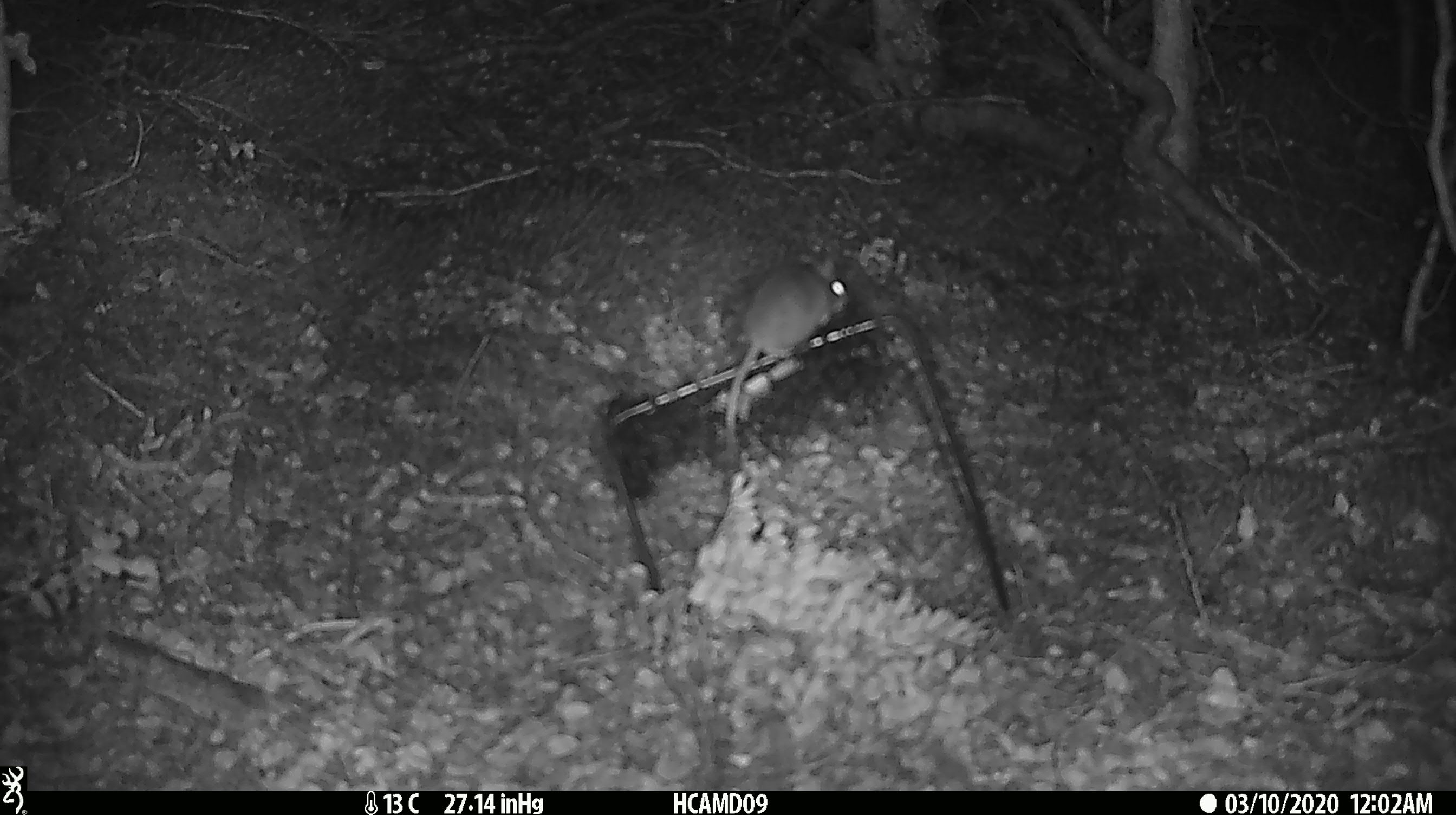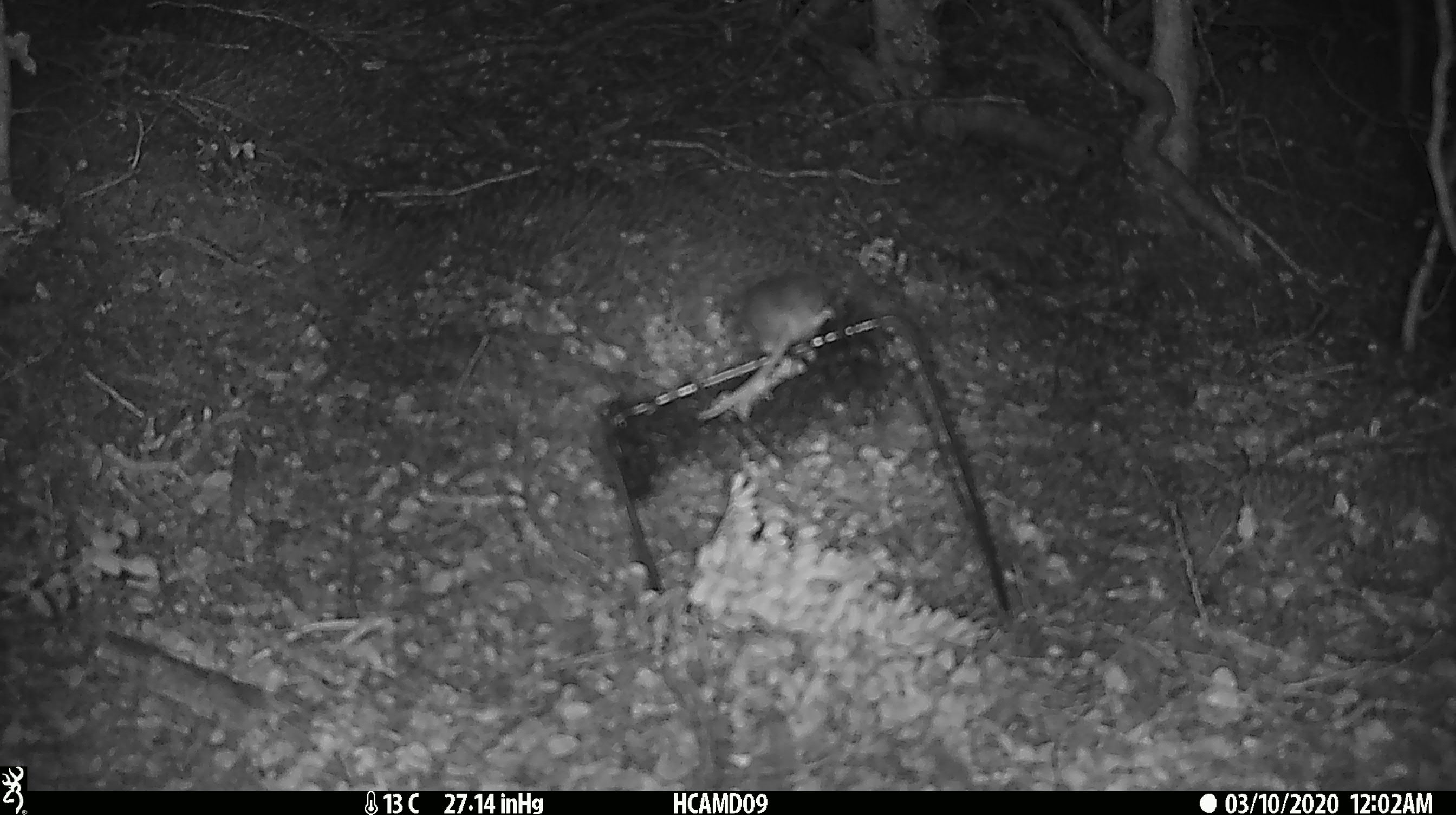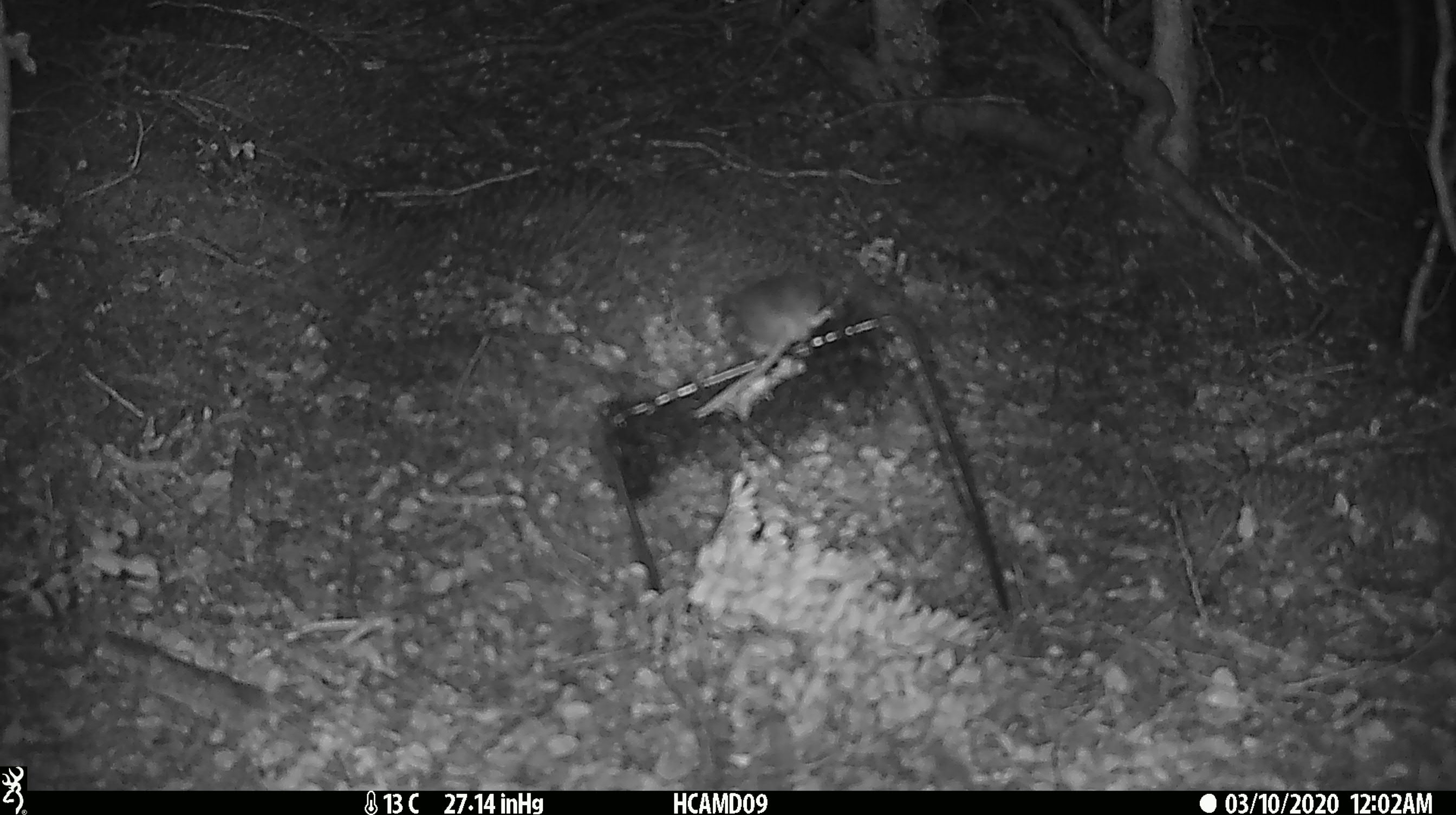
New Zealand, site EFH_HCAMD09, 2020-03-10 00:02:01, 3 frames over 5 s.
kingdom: Animalia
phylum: Chordata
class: Mammalia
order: Rodentia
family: Muridae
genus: Mus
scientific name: Mus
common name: mouse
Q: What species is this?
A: Mouse (Mus).